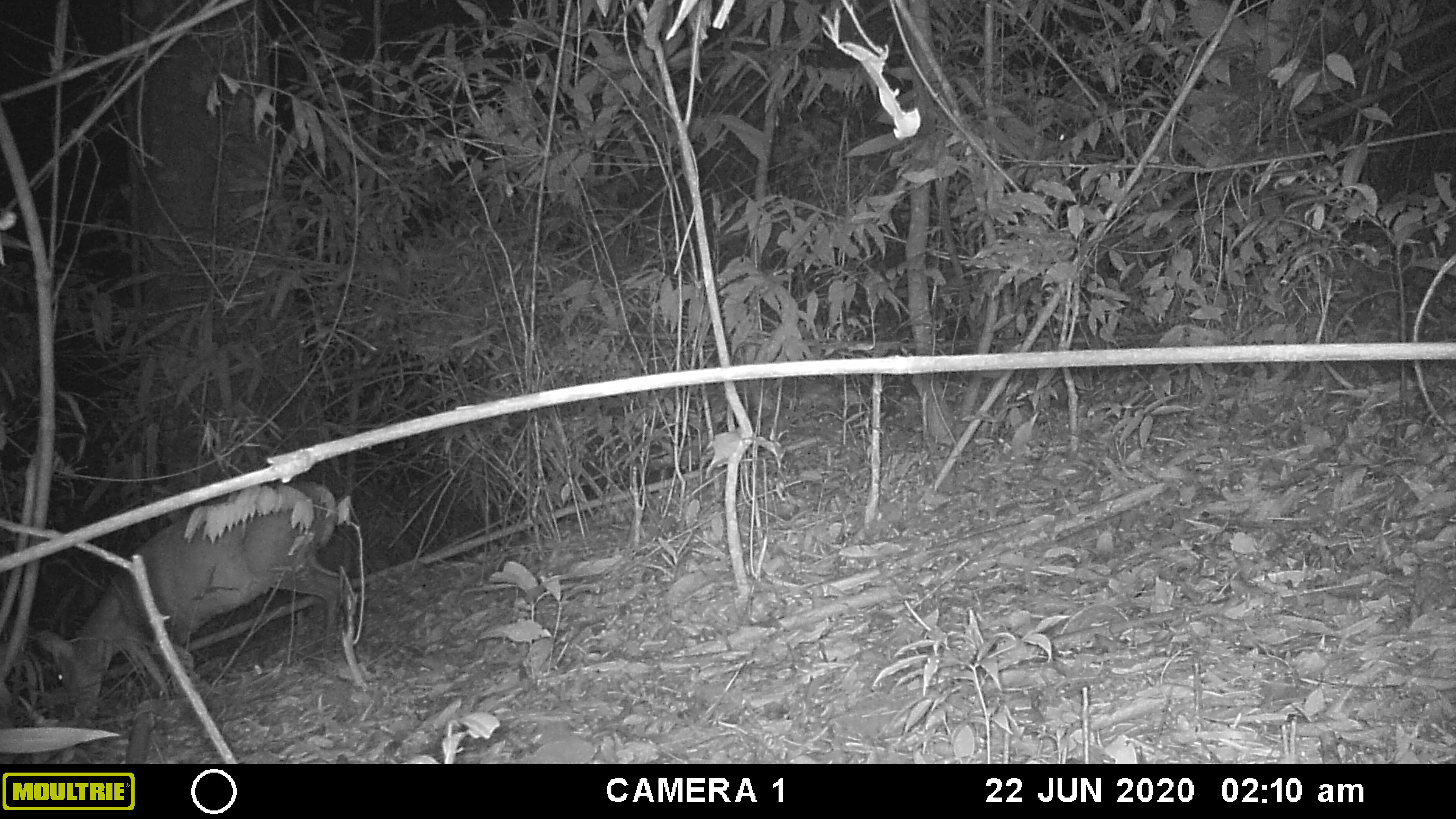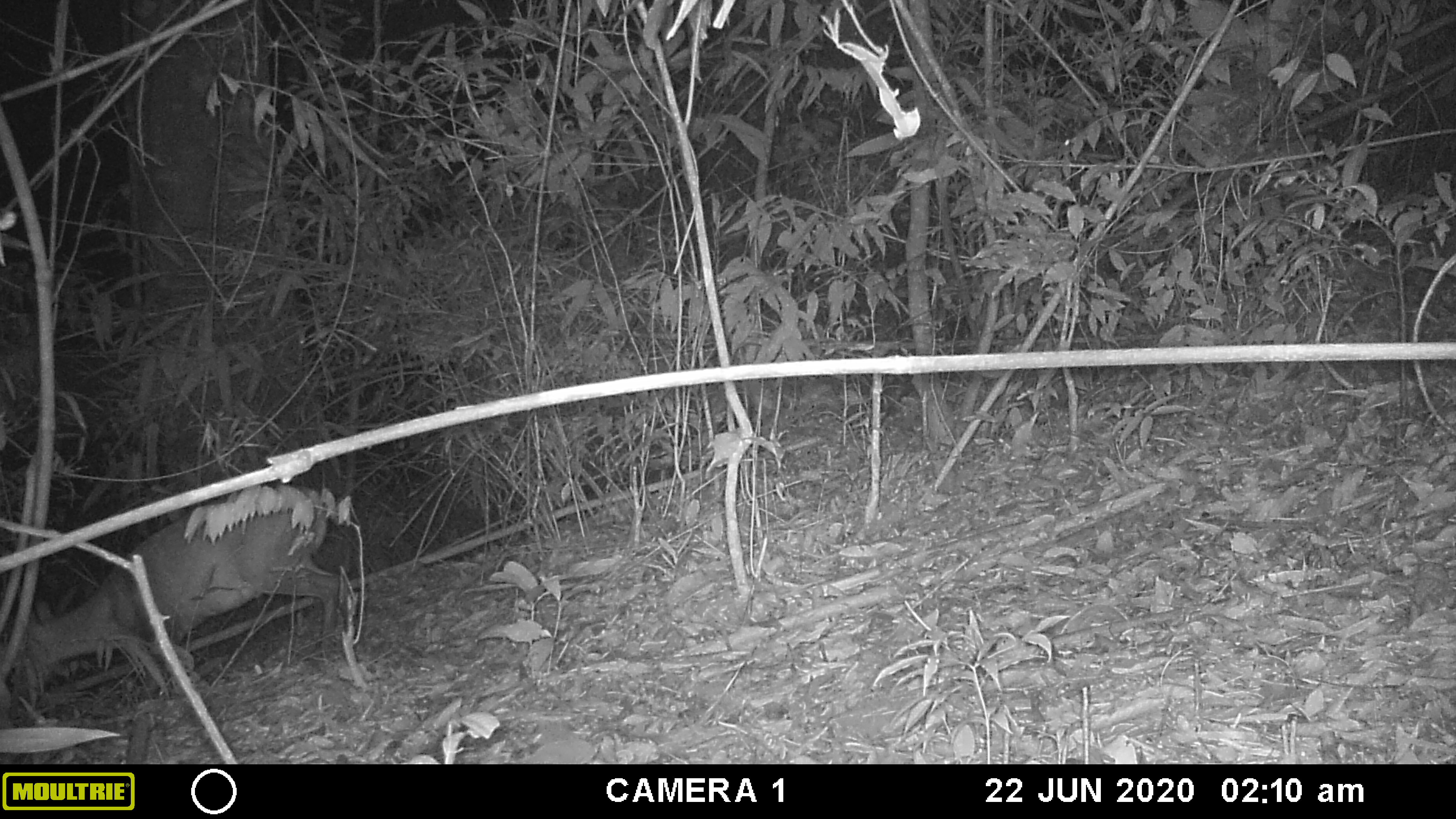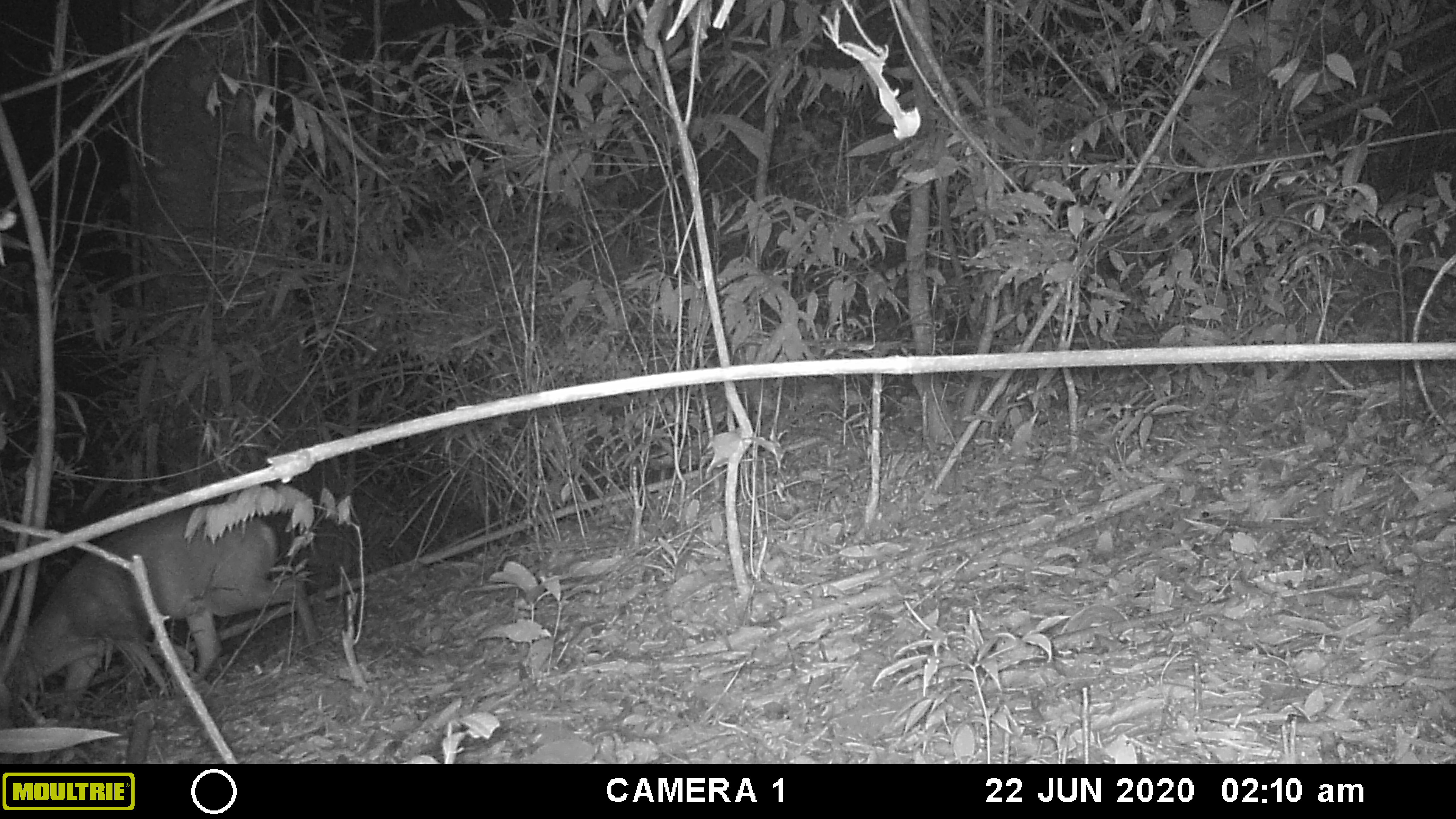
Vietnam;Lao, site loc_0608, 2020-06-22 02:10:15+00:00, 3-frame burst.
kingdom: Animalia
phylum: Chordata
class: Mammalia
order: Artiodactyla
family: Cervidae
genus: Muntiacus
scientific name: Muntiacus rooseveltorum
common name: roosevelt's muntjac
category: roosevelts muntjac group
Roosevelts muntjac group (roosevelt's muntjac) (Muntiacus rooseveltorum). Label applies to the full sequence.